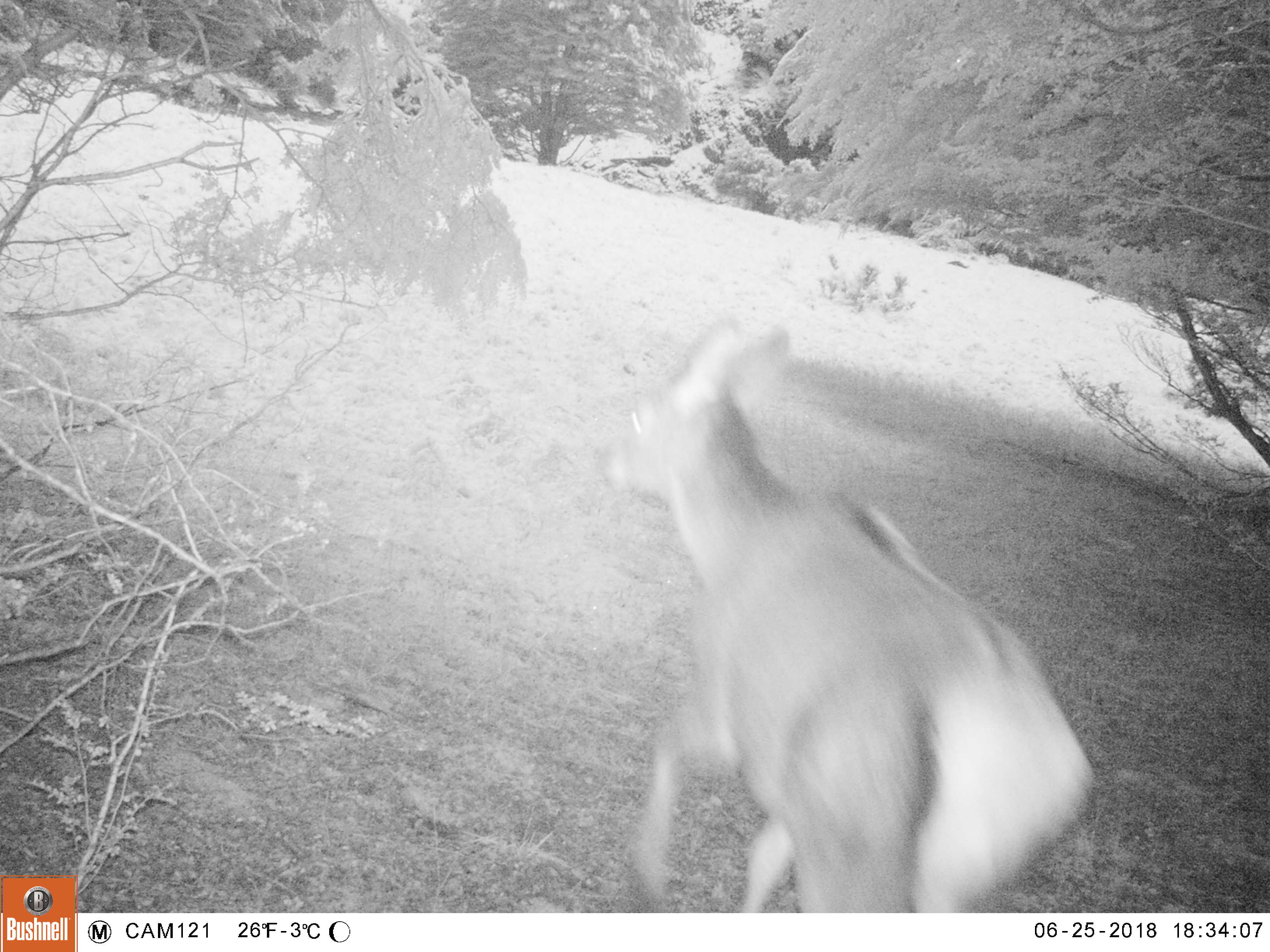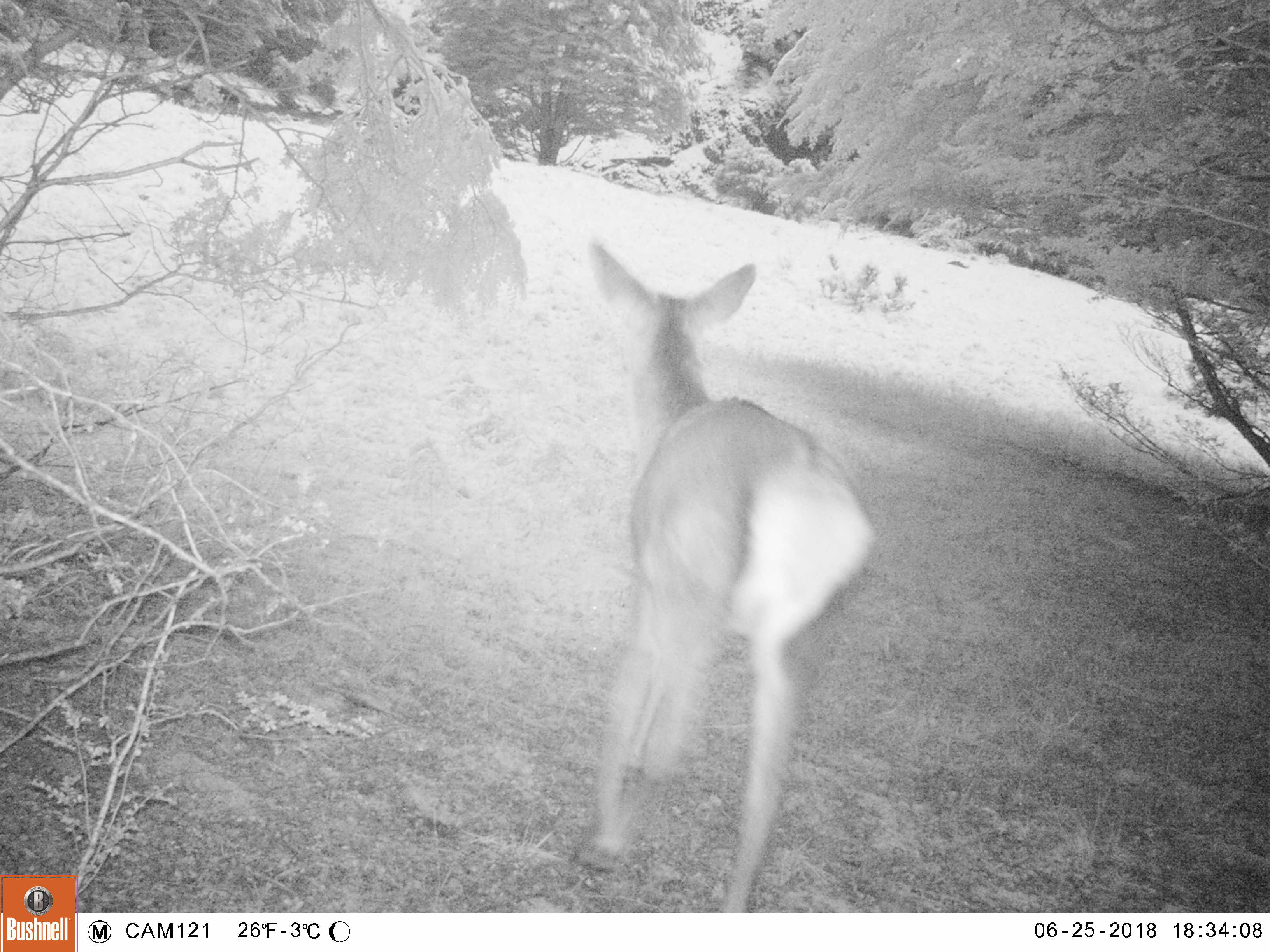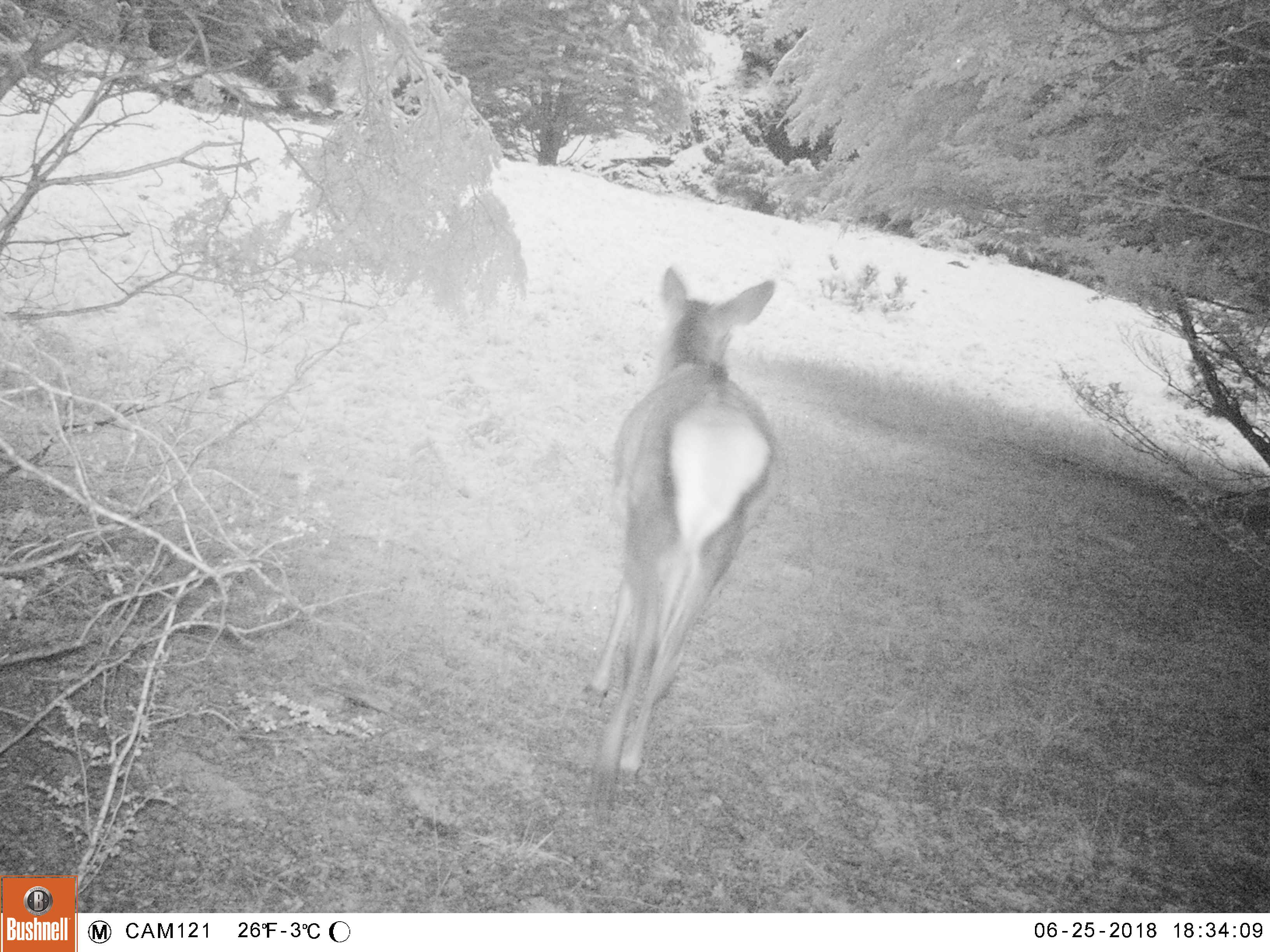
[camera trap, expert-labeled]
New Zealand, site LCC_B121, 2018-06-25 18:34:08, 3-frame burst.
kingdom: Animalia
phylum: Chordata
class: Mammalia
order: Artiodactyla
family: Cervidae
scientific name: Cervidae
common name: deer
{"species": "deer (Cervidae)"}